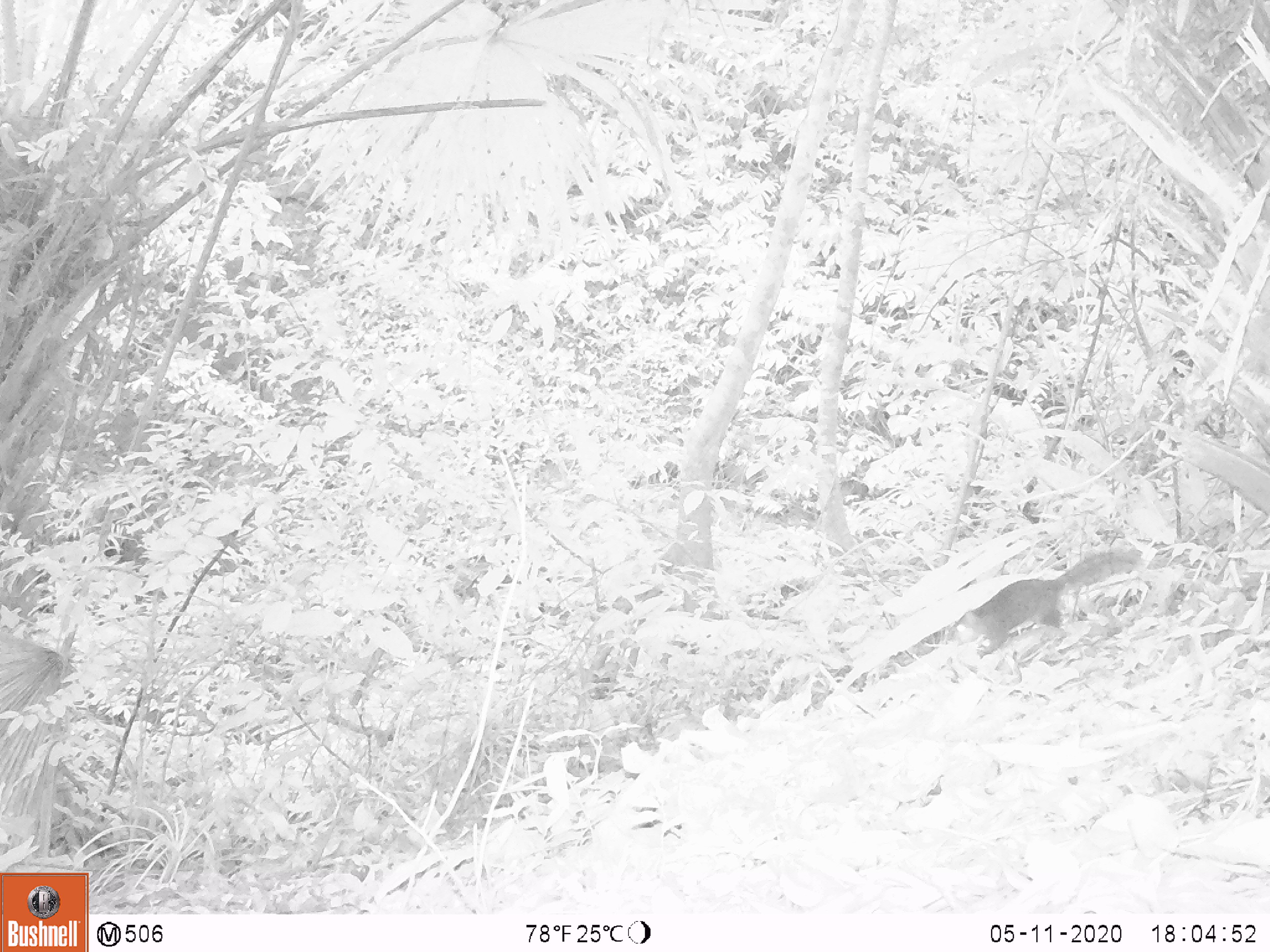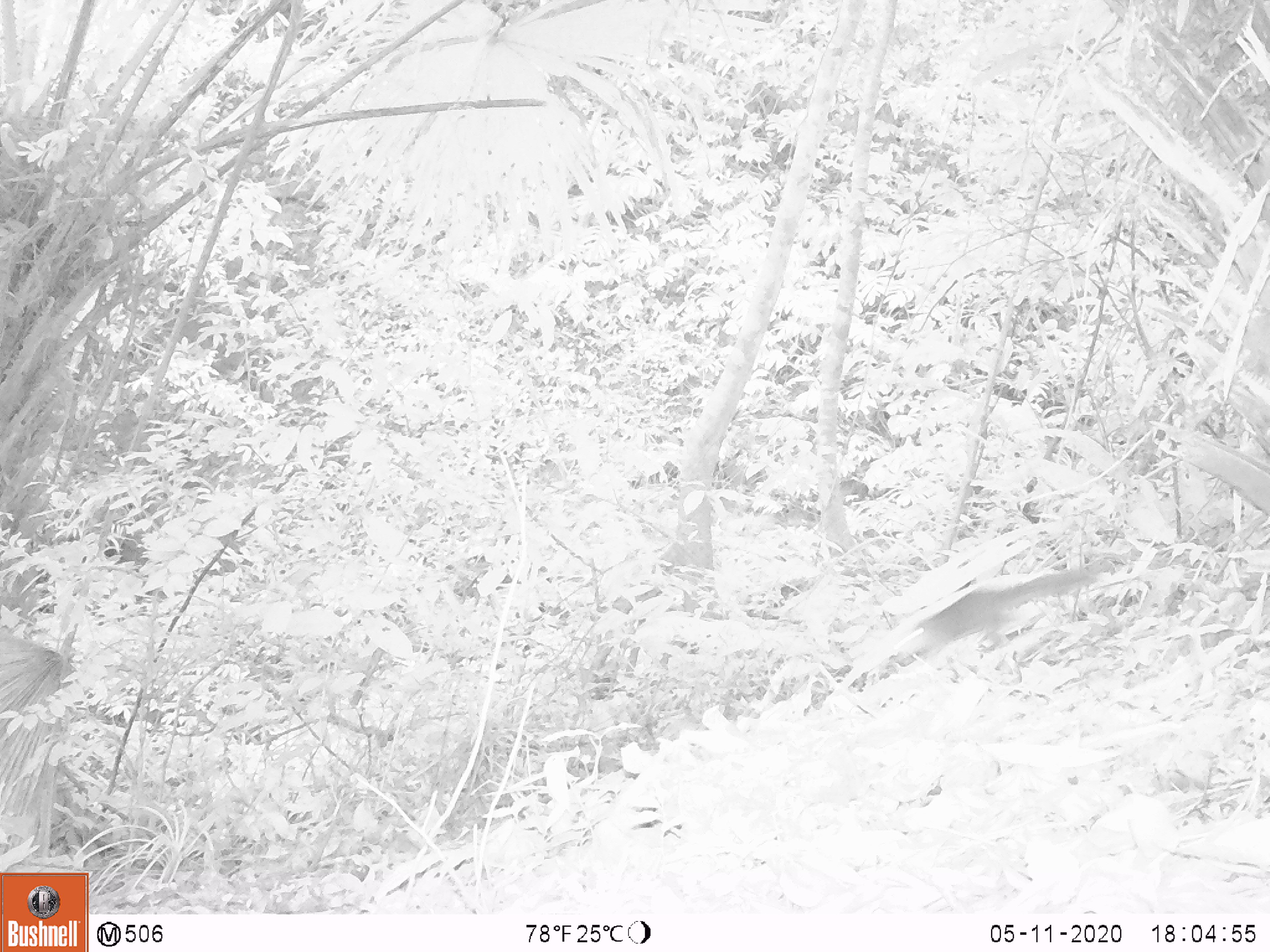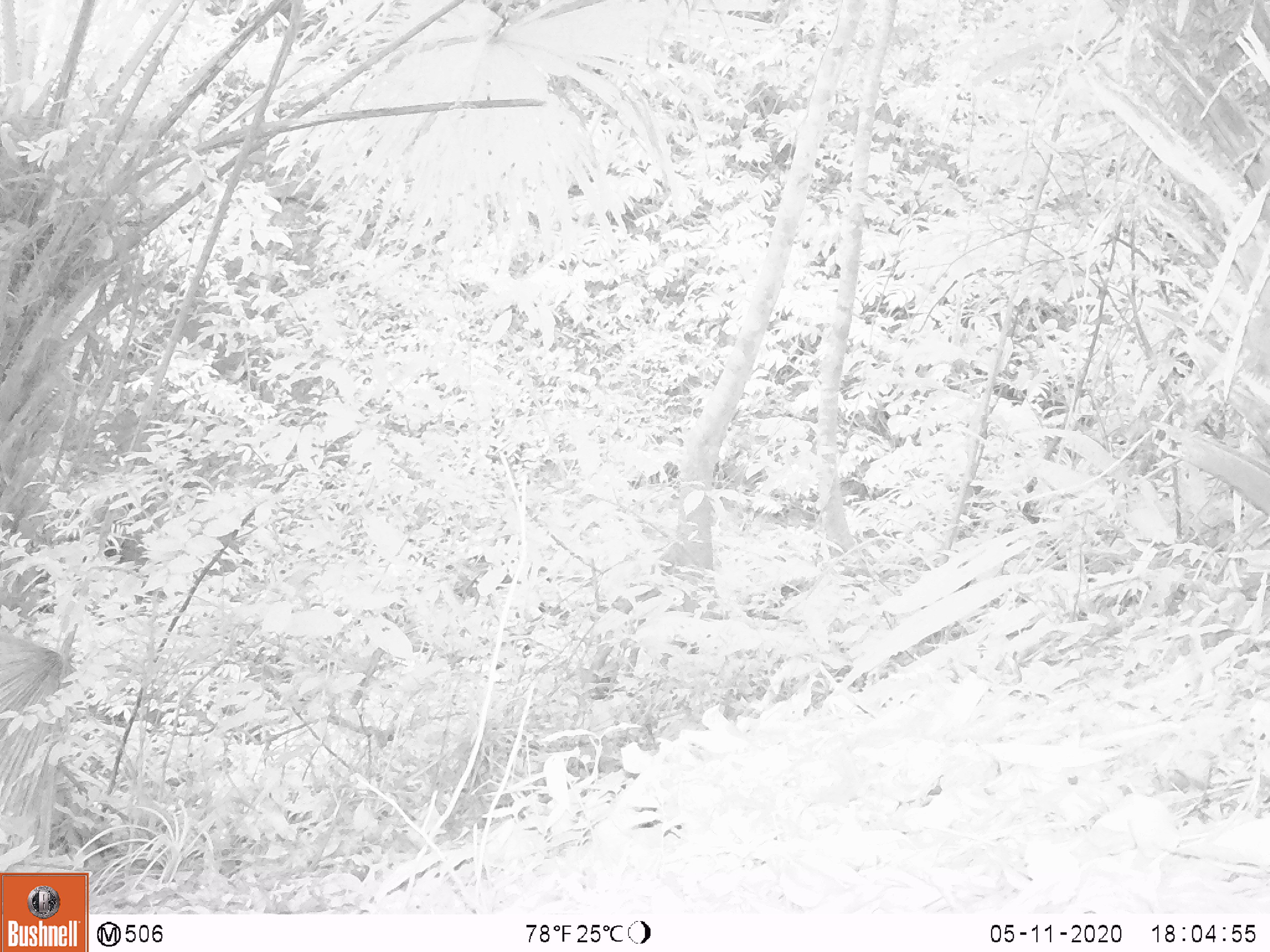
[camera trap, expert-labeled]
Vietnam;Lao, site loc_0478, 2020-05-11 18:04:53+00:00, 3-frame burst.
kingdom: Animalia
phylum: Chordata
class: Mammalia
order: Rodentia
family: Sciuridae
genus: Dremomys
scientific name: Dremomys rufigenis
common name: red-cheeked squirrel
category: red cheeked squirrel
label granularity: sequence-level